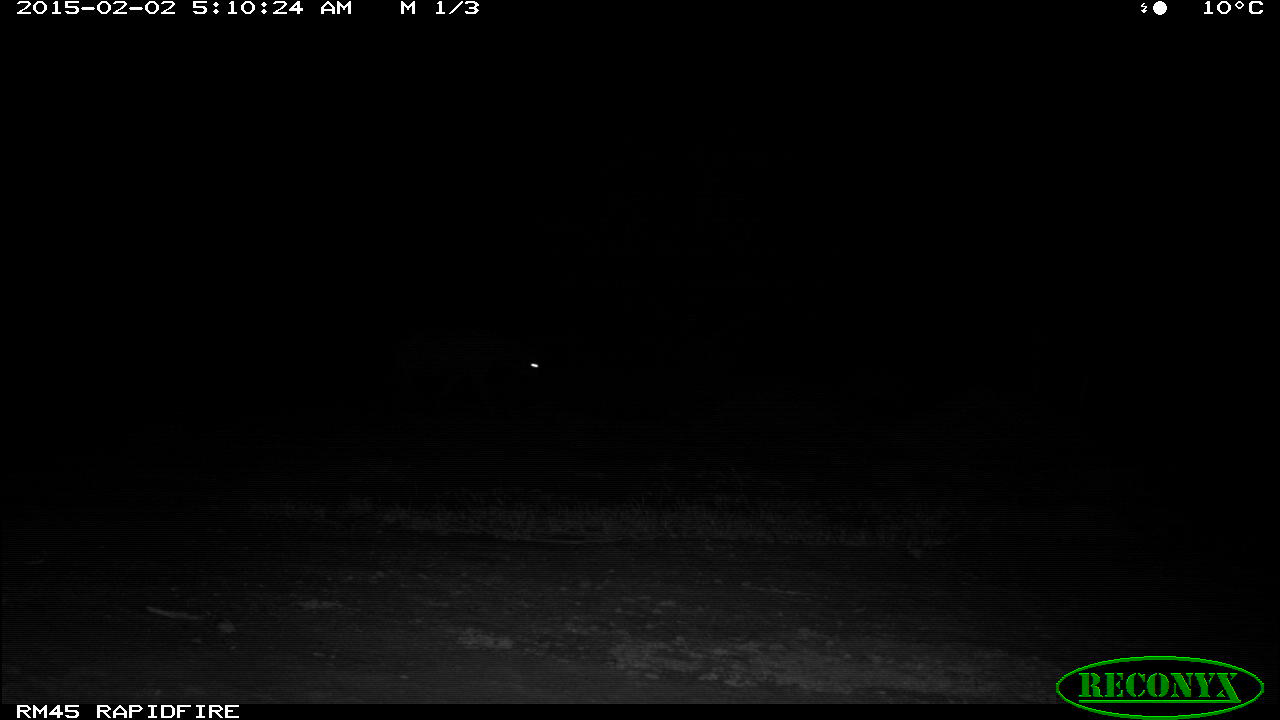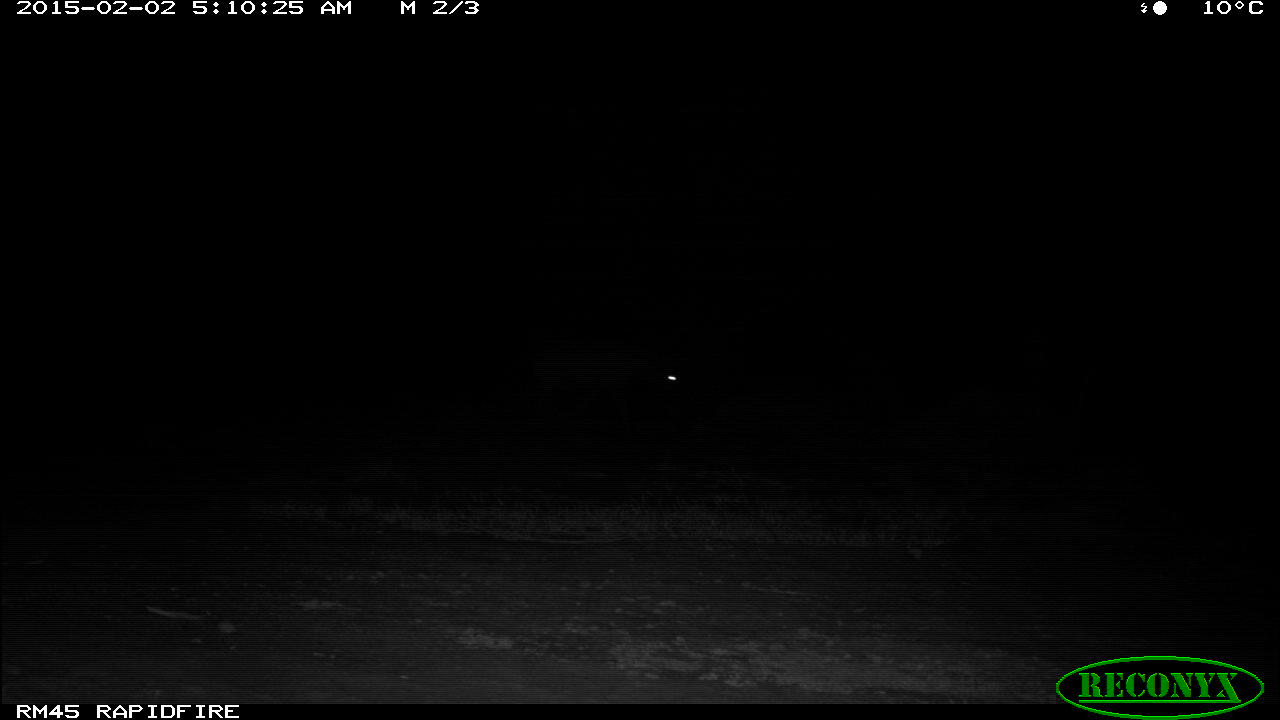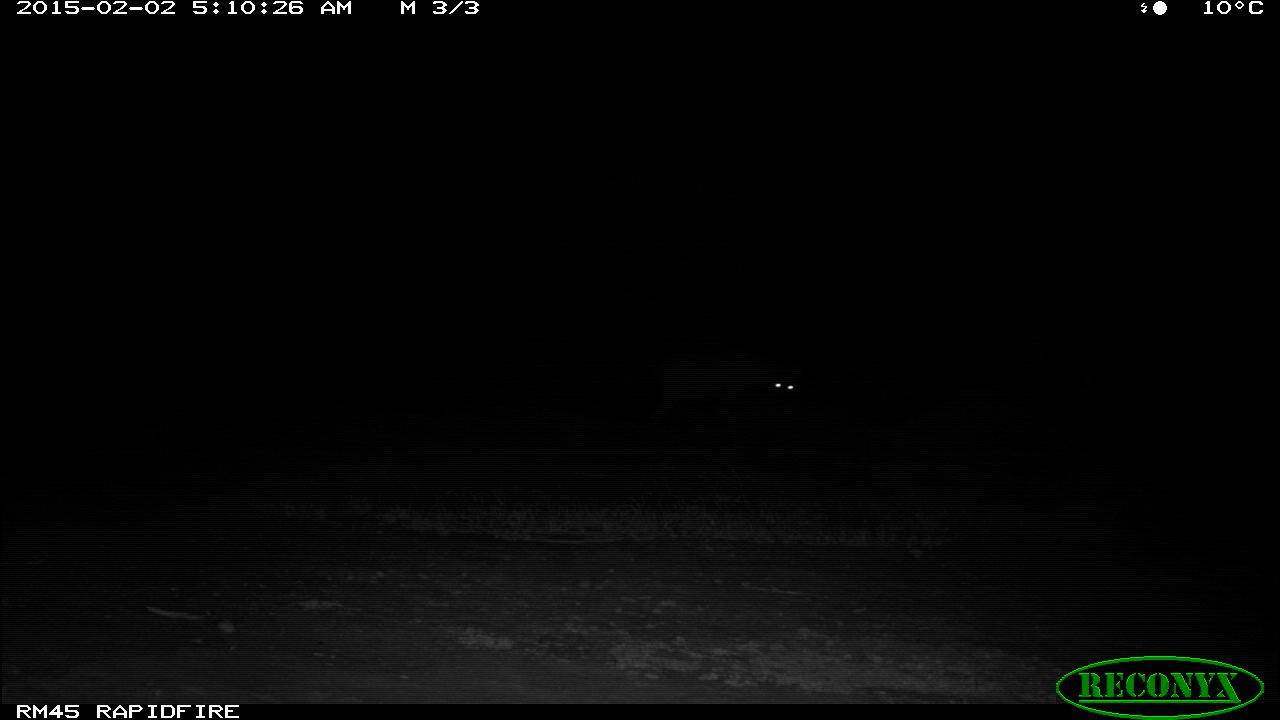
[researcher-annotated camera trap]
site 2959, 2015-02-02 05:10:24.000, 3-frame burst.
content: unidentified animal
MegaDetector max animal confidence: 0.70